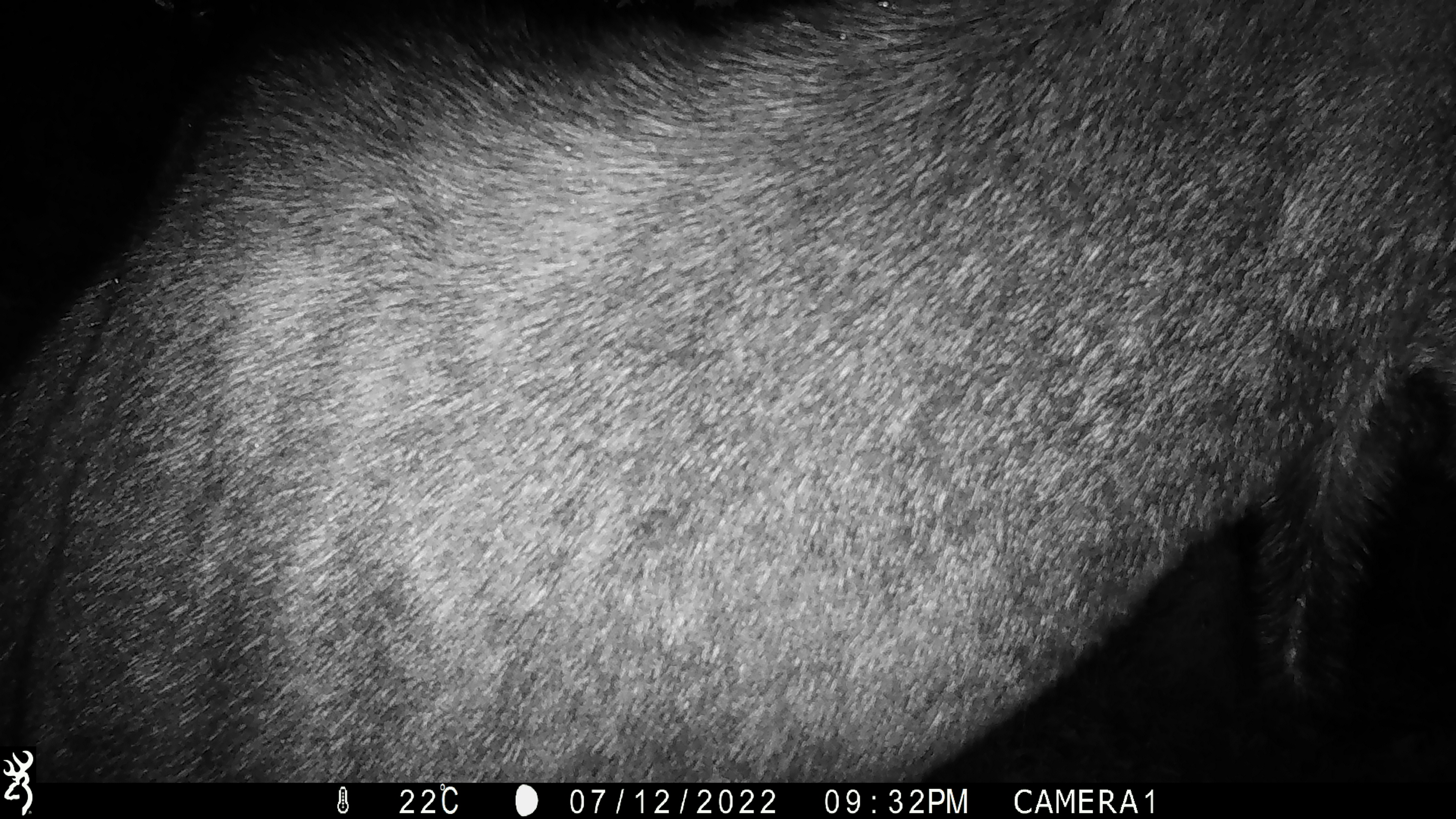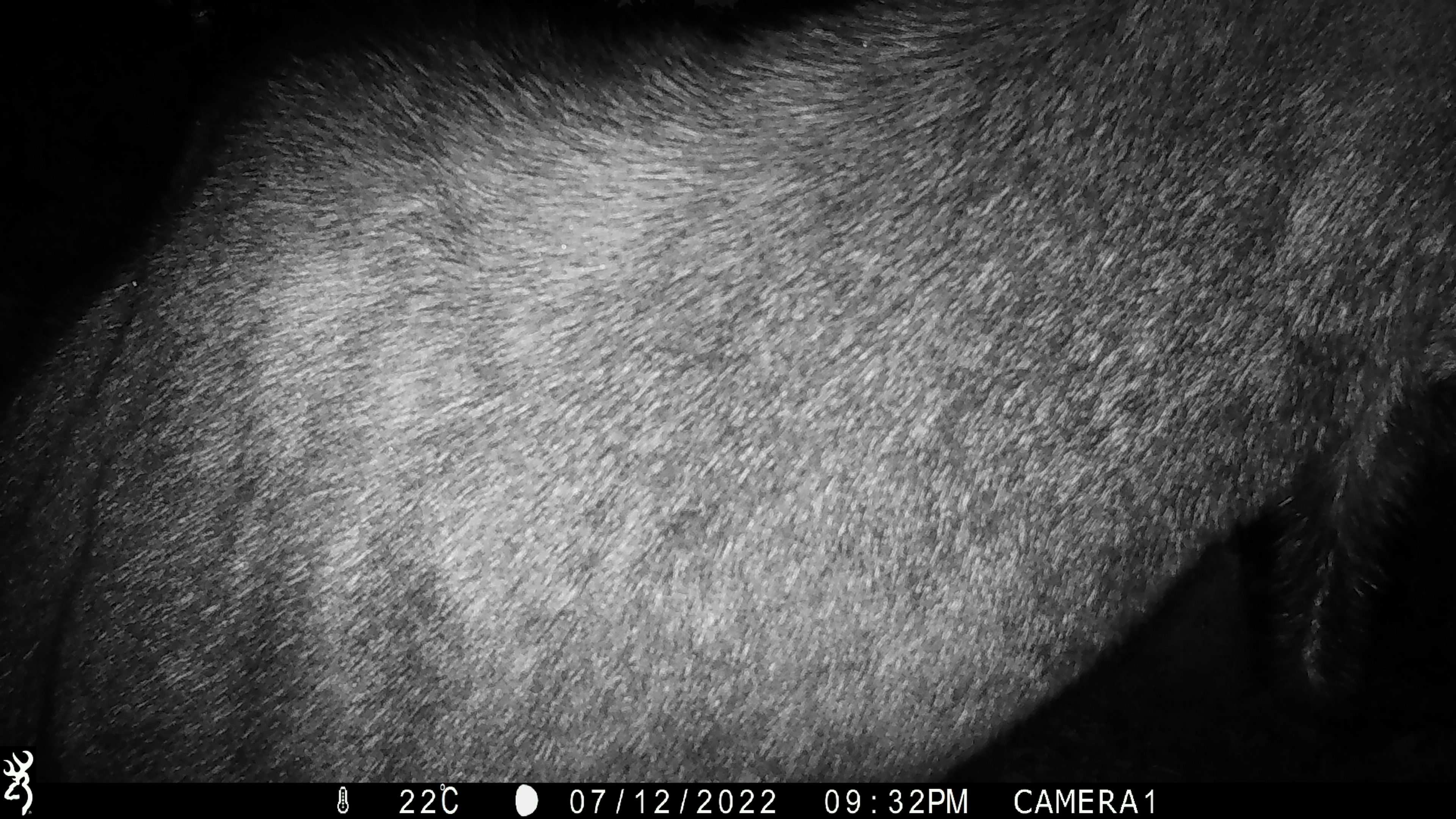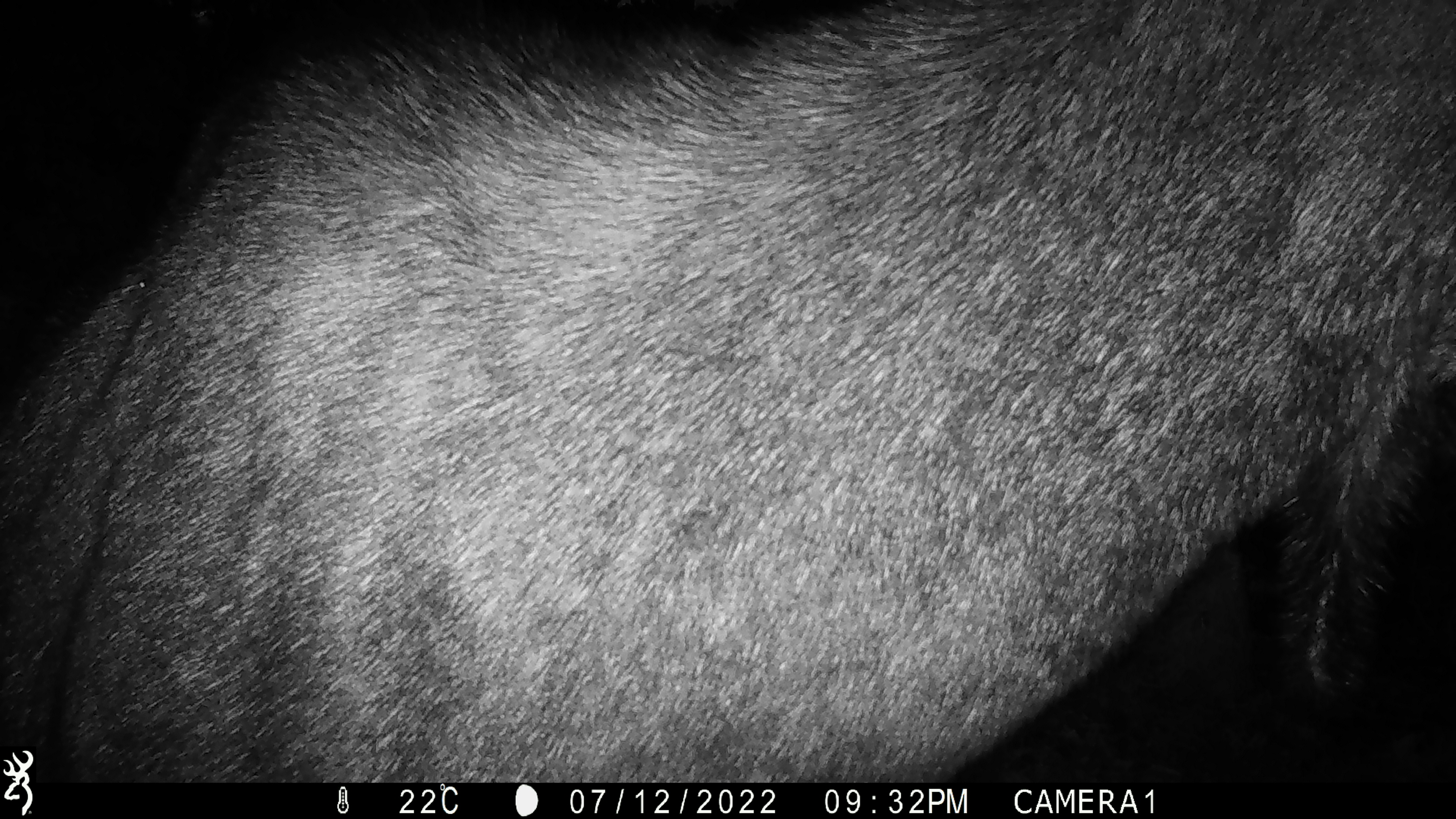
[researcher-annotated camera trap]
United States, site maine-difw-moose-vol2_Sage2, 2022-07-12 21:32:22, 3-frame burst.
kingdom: Animalia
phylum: Chordata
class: Mammalia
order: Artiodactyla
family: Cervidae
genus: Alces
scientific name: Alces alces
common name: moose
Moose (Alces alces).